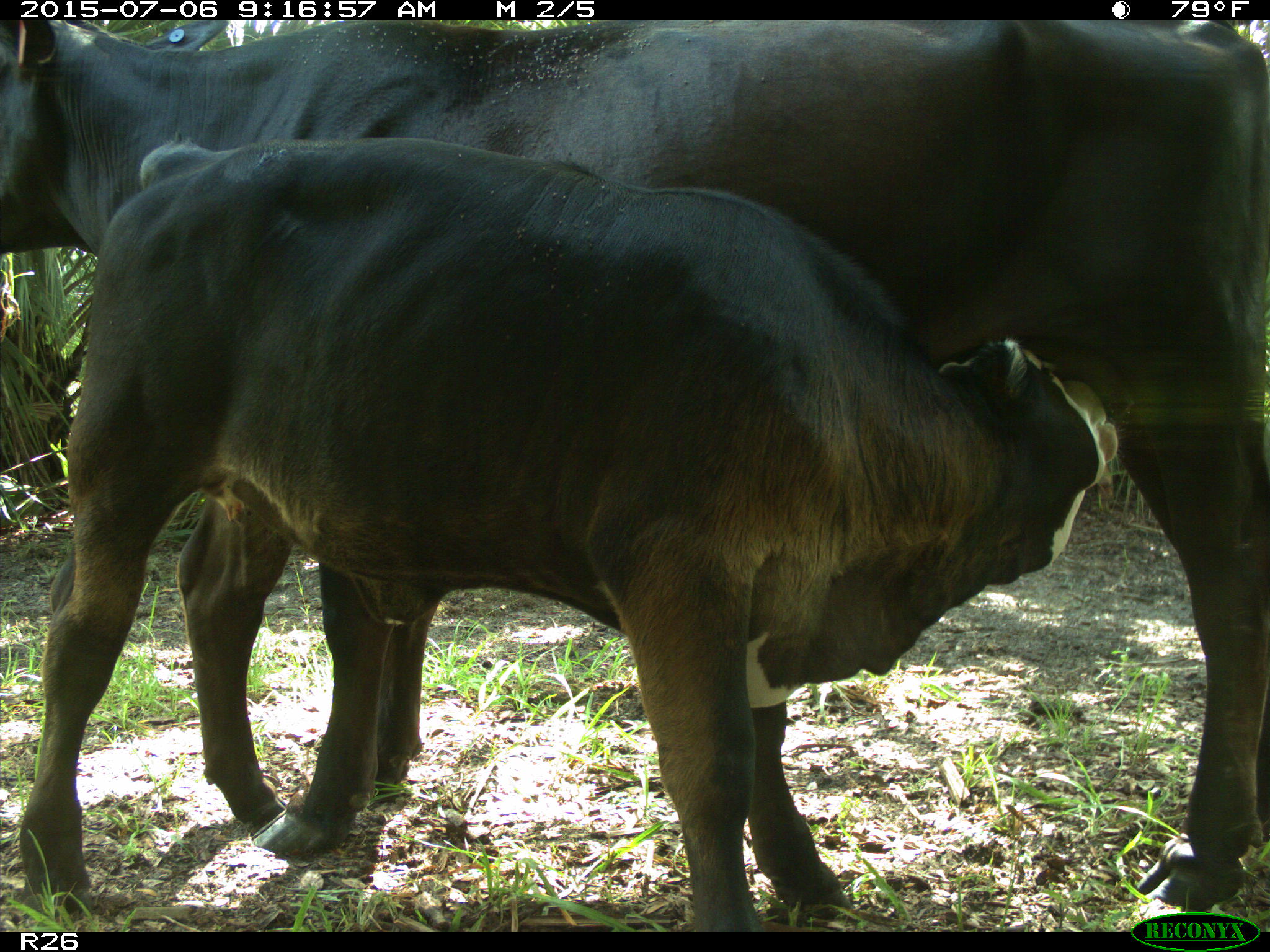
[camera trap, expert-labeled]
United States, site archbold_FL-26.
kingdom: Animalia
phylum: Chordata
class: Mammalia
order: Artiodactyla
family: Bovidae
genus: Bos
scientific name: Bos taurus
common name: domestic cow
Bos taurus (domestic cow).